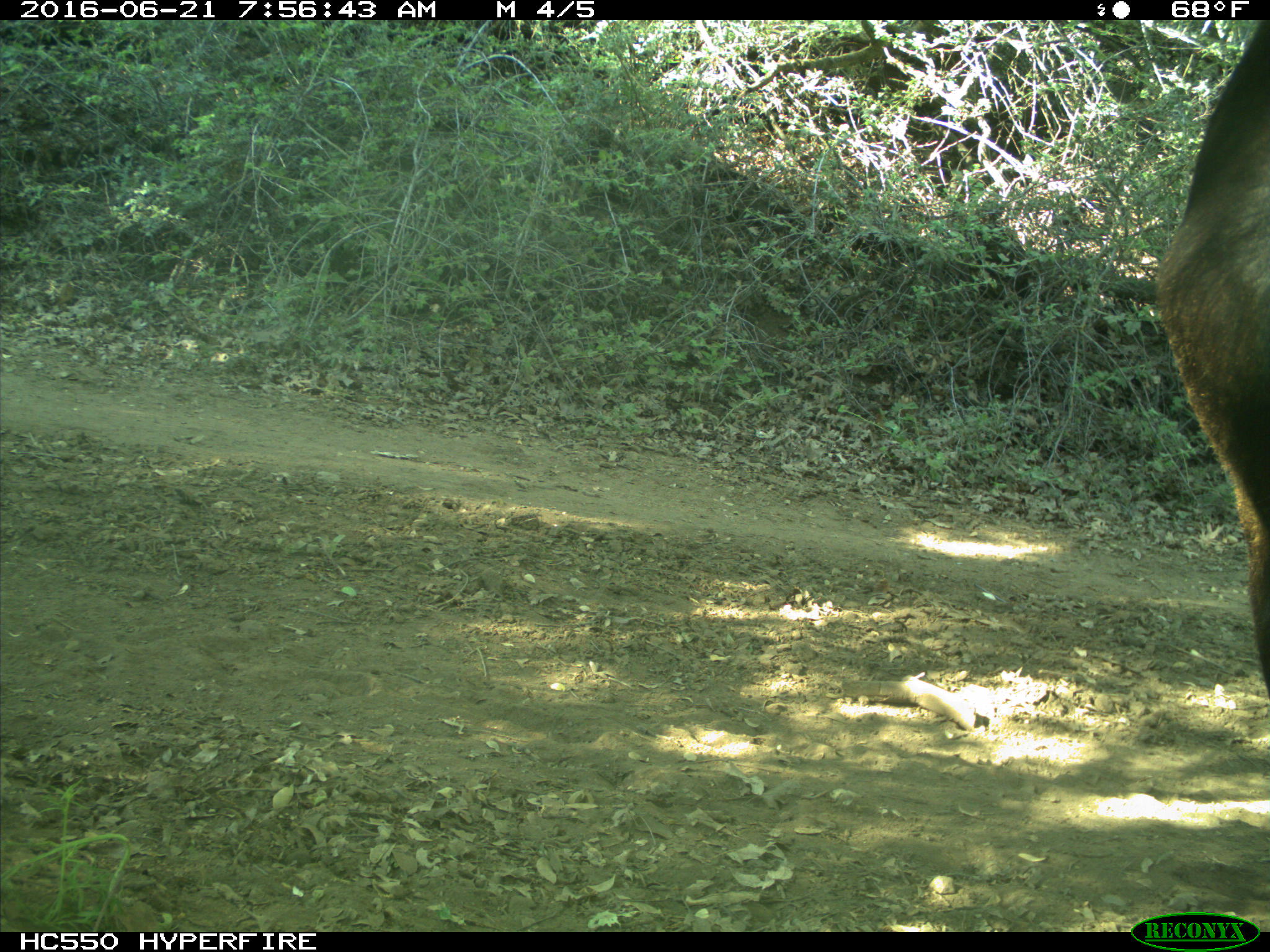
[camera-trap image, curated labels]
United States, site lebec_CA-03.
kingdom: Animalia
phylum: Chordata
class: Mammalia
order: Artiodactyla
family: Bovidae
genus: Bos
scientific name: Bos taurus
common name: domestic cow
Bos taurus (domestic cow).